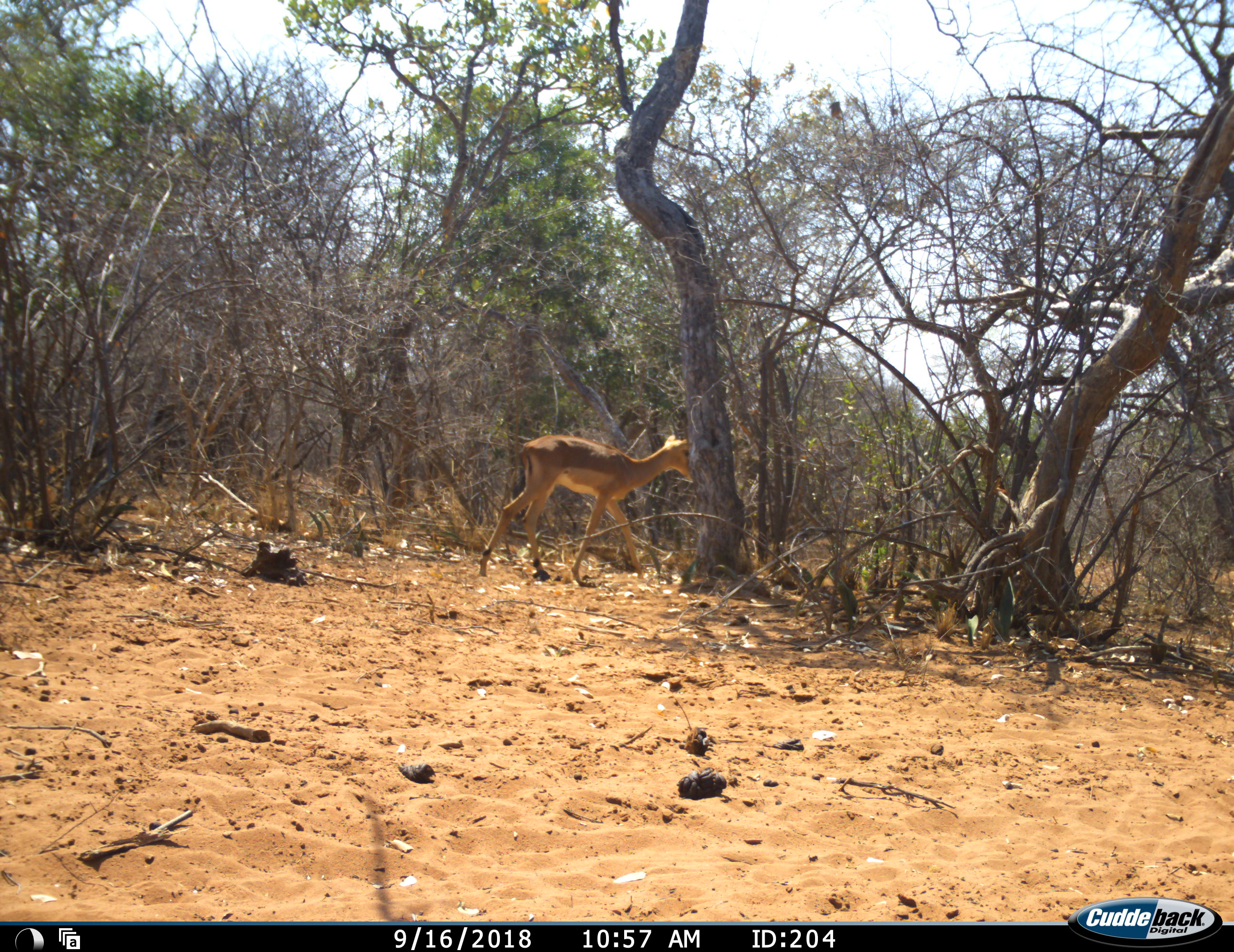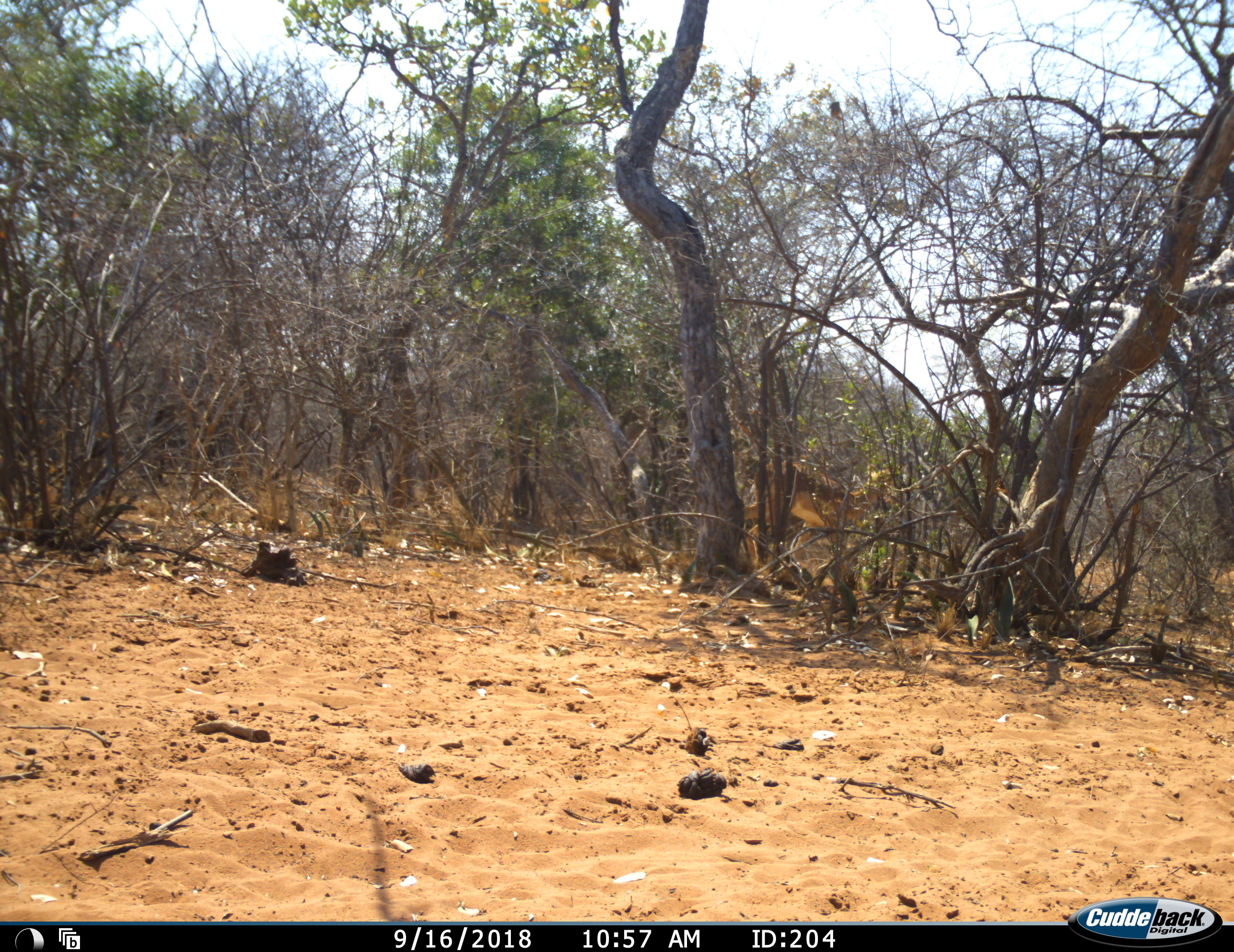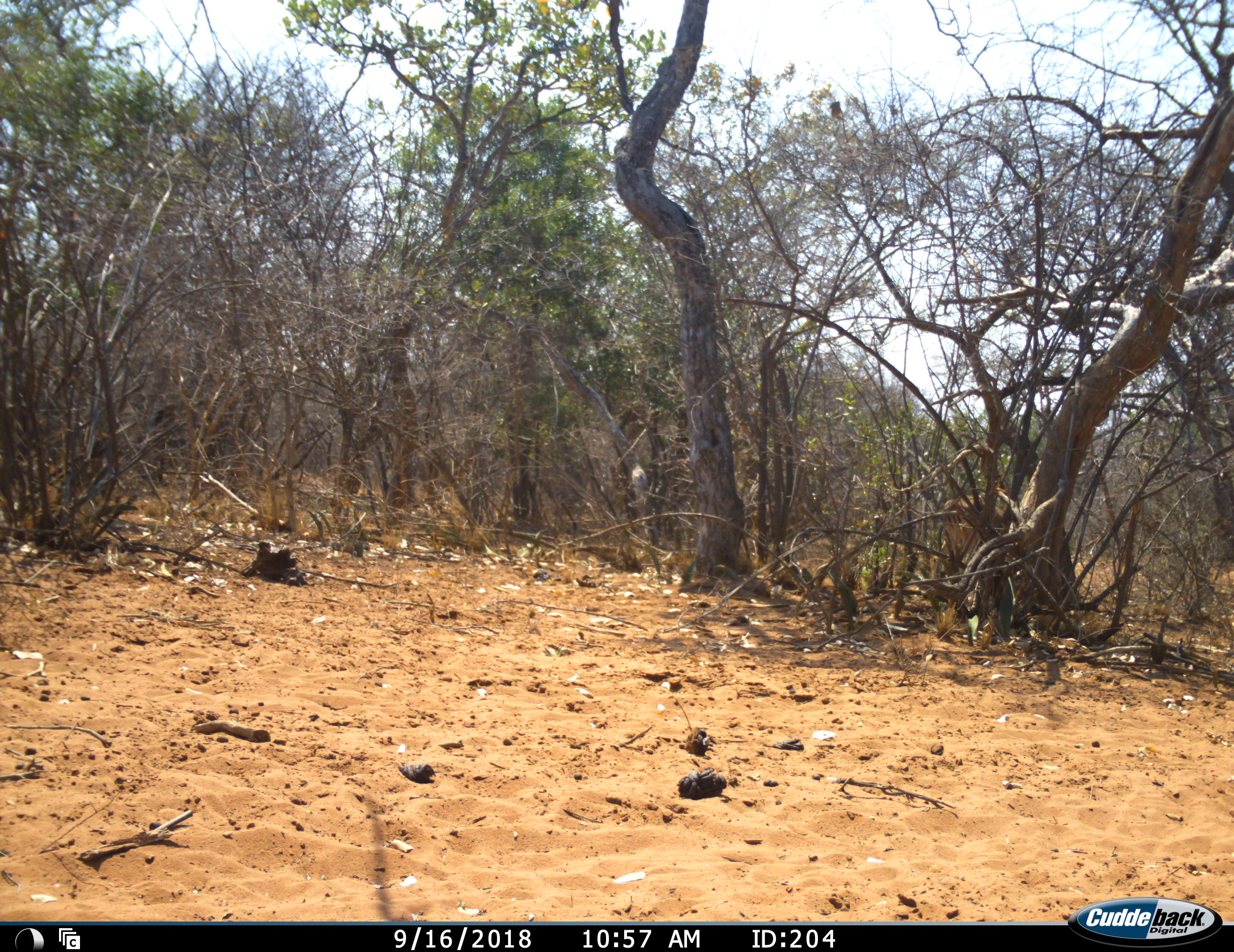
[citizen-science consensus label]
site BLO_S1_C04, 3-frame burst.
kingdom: Animalia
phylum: Chordata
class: Mammalia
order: Artiodactyla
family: Bovidae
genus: Aepyceros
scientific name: Aepyceros melampus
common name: impala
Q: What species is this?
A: Impala (Aepyceros melampus).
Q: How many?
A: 1.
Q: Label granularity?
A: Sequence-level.